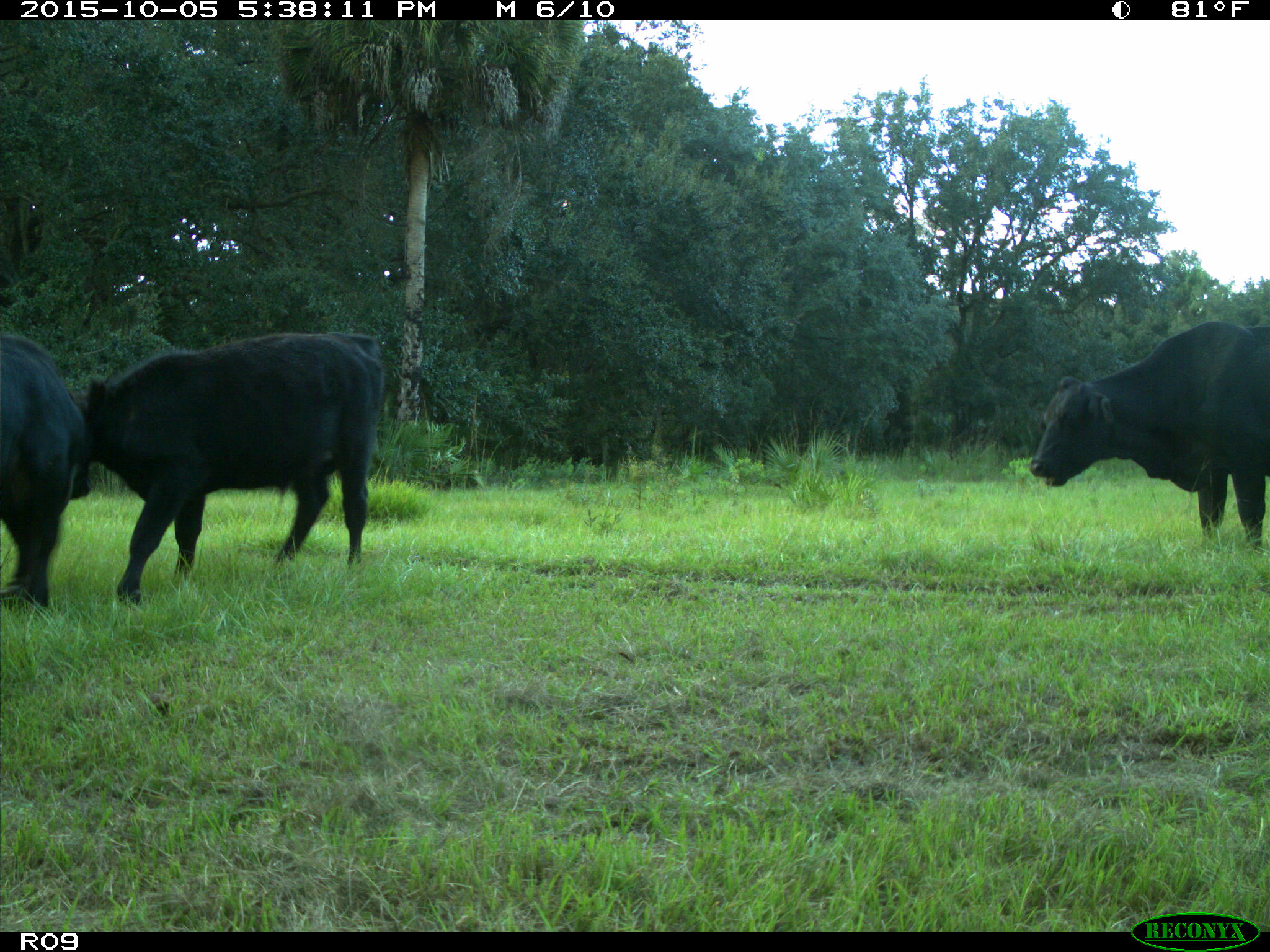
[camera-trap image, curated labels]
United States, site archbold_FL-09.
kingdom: Animalia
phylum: Chordata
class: Mammalia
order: Artiodactyla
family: Bovidae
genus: Bos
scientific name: Bos taurus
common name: domestic cow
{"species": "Bos taurus (domestic cow)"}